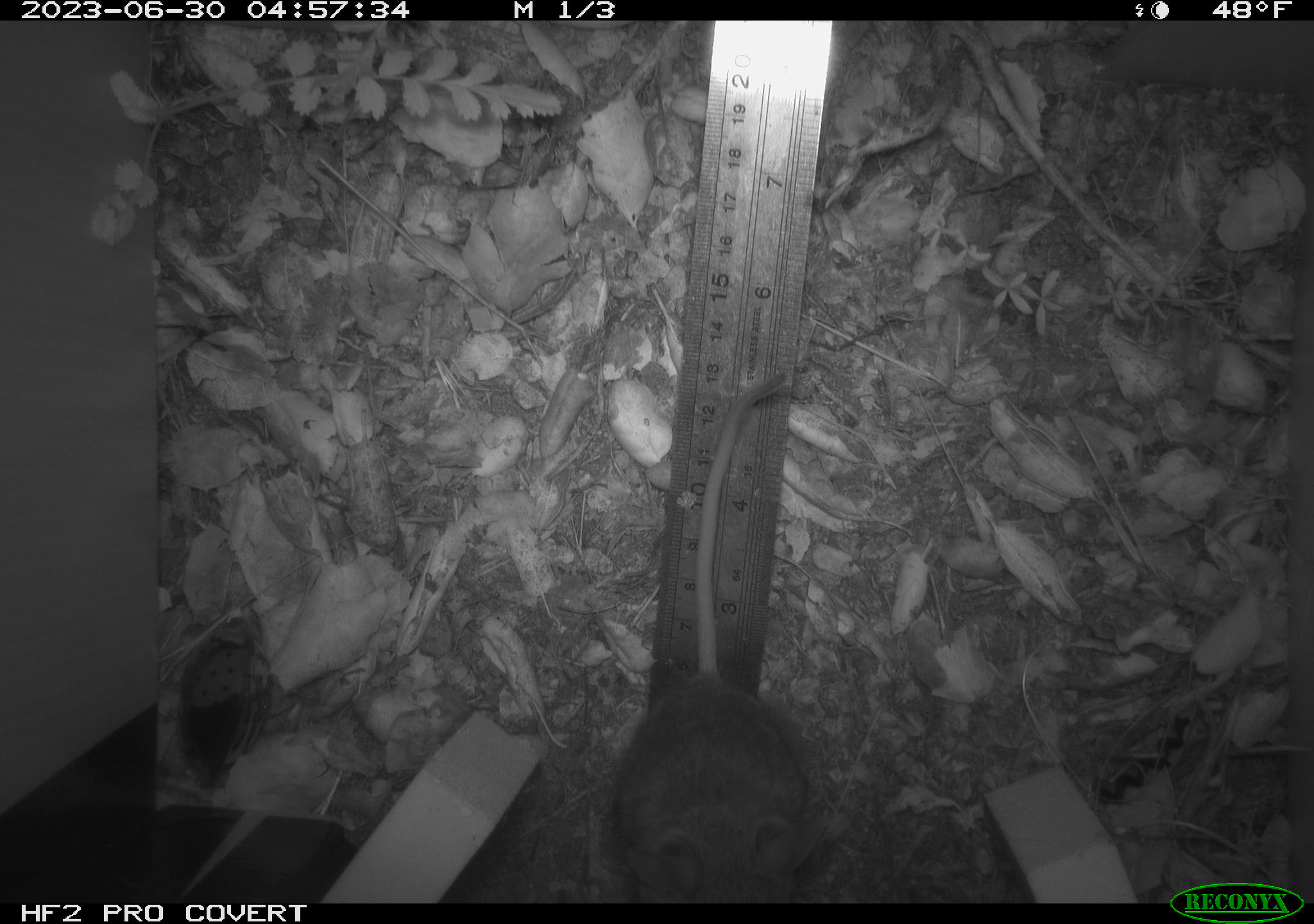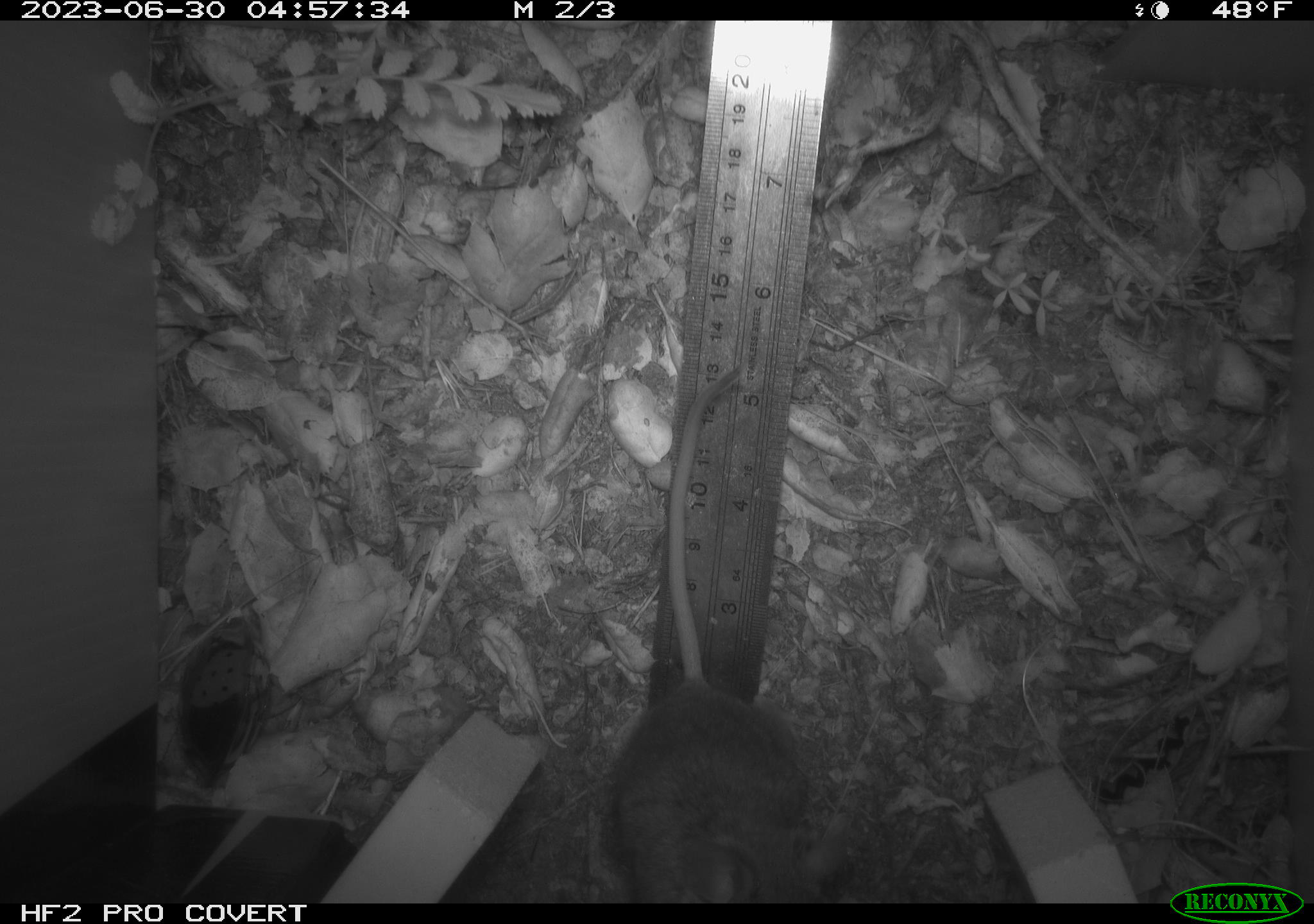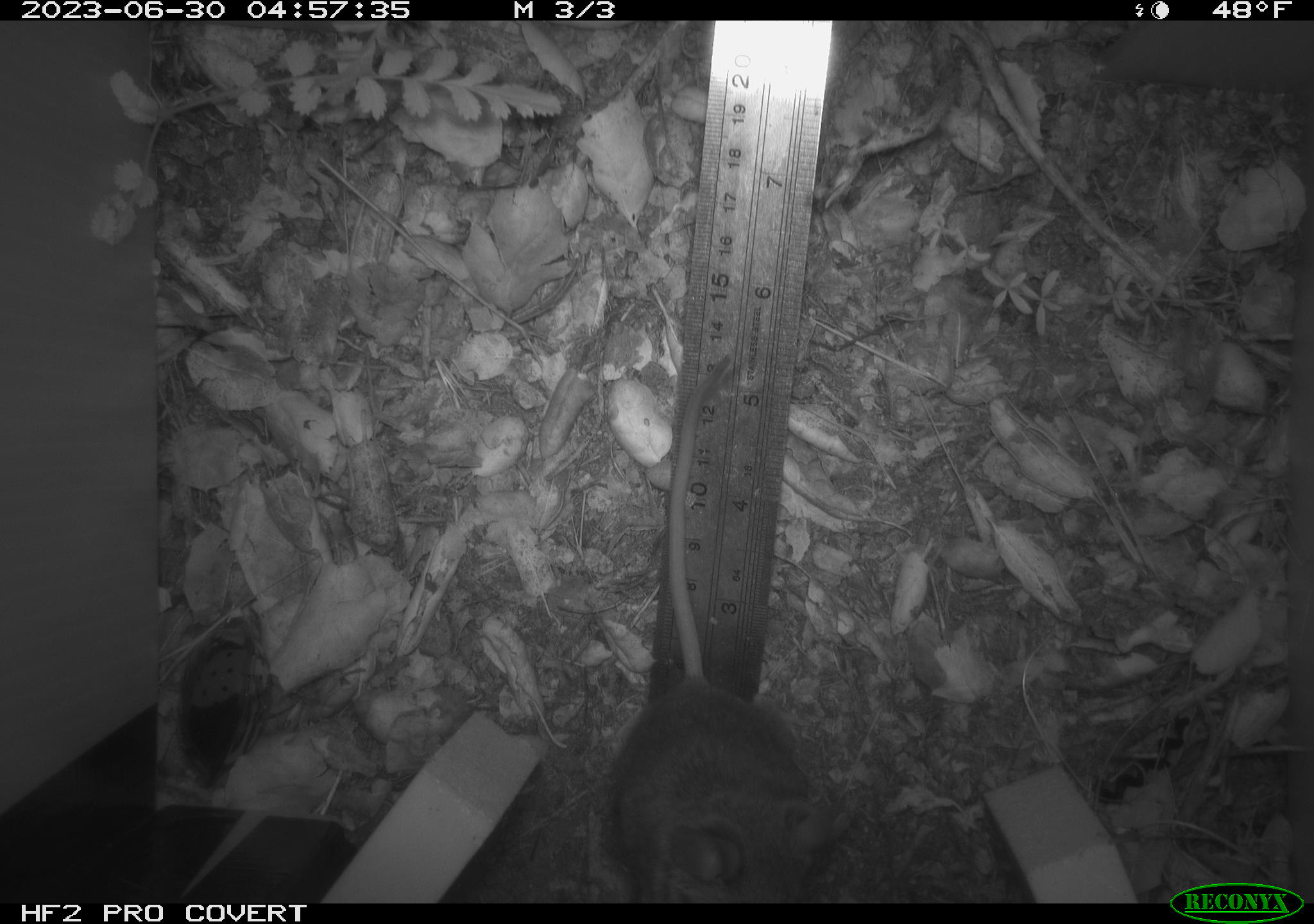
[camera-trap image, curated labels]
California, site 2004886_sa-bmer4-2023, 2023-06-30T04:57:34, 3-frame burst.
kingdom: Animalia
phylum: Chordata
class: Mammalia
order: Rodentia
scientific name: Rodentia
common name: mouse species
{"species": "mouse species (Rodentia)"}